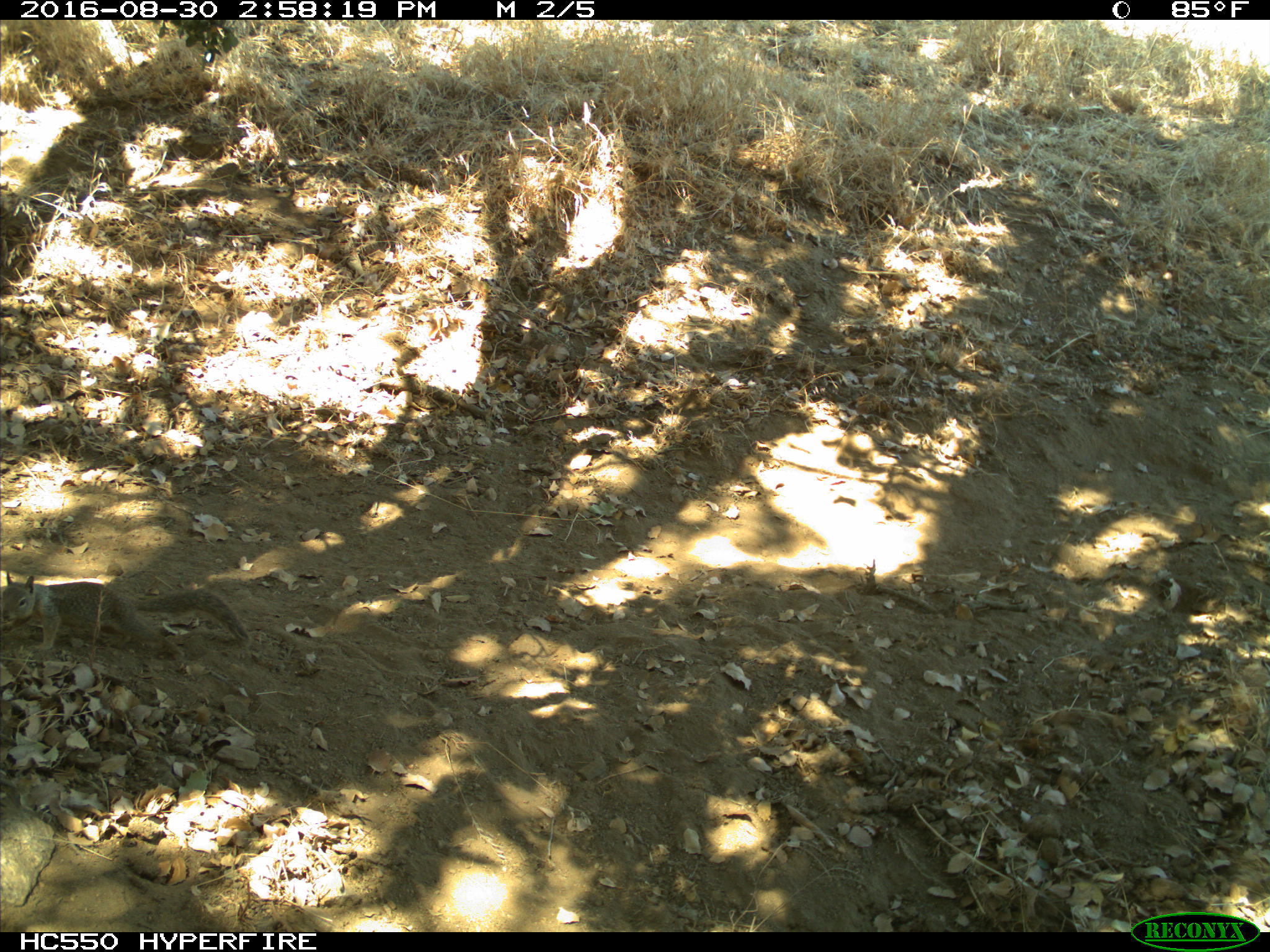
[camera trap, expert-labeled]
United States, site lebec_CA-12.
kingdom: Animalia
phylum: Chordata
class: Mammalia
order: Rodentia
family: Sciuridae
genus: Otospermophilus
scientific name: Otospermophilus beecheyi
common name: california ground squirrel